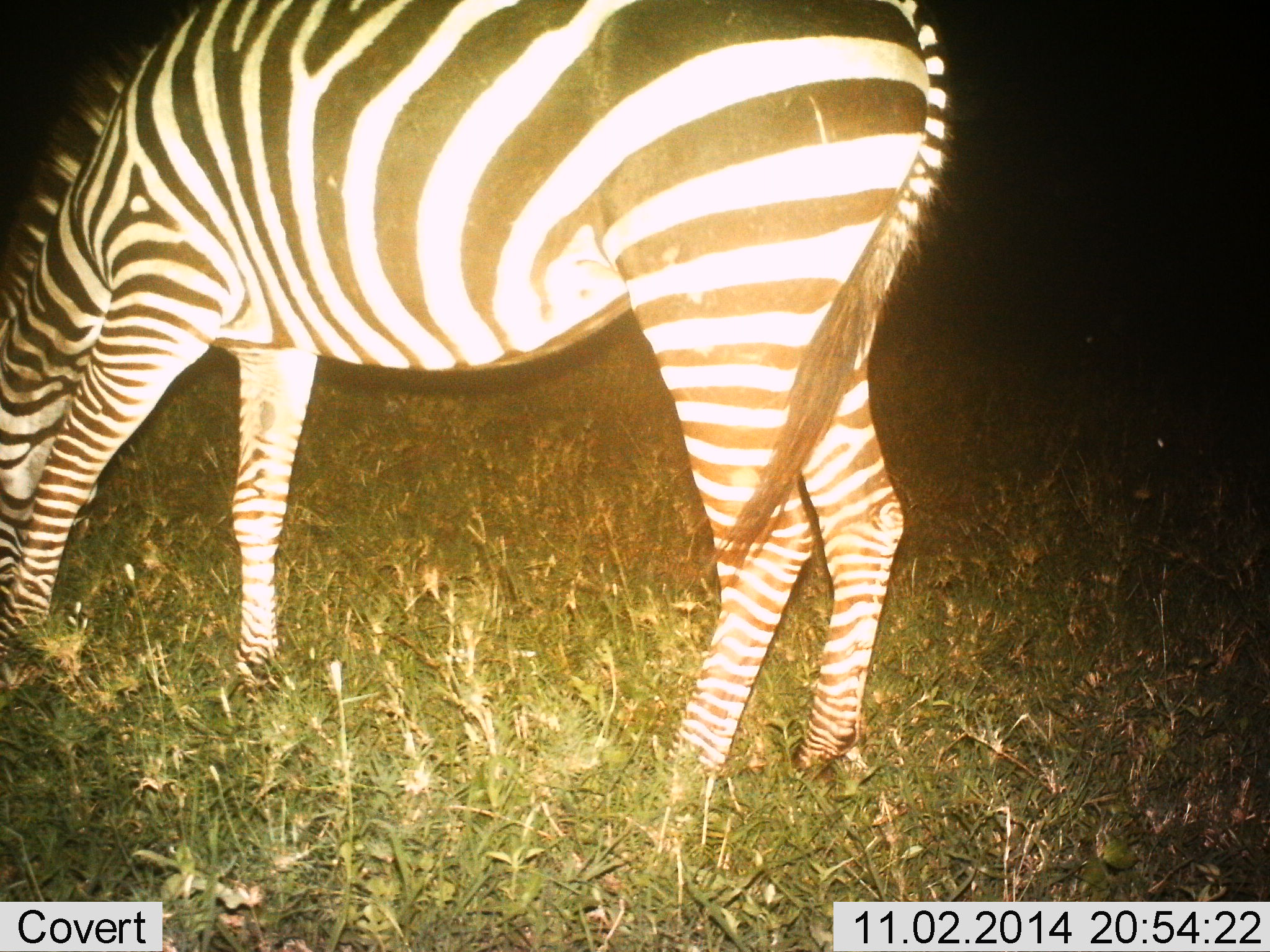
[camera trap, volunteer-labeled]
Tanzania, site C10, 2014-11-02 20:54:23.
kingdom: Animalia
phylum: Chordata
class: Mammalia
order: Perissodactyla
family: Equidae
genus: Equus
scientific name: Equus quagga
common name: plains zebra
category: zebra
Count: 1.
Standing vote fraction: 20%.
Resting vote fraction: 0%.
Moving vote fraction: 10%.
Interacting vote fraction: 0%.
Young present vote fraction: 0%.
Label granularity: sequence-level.